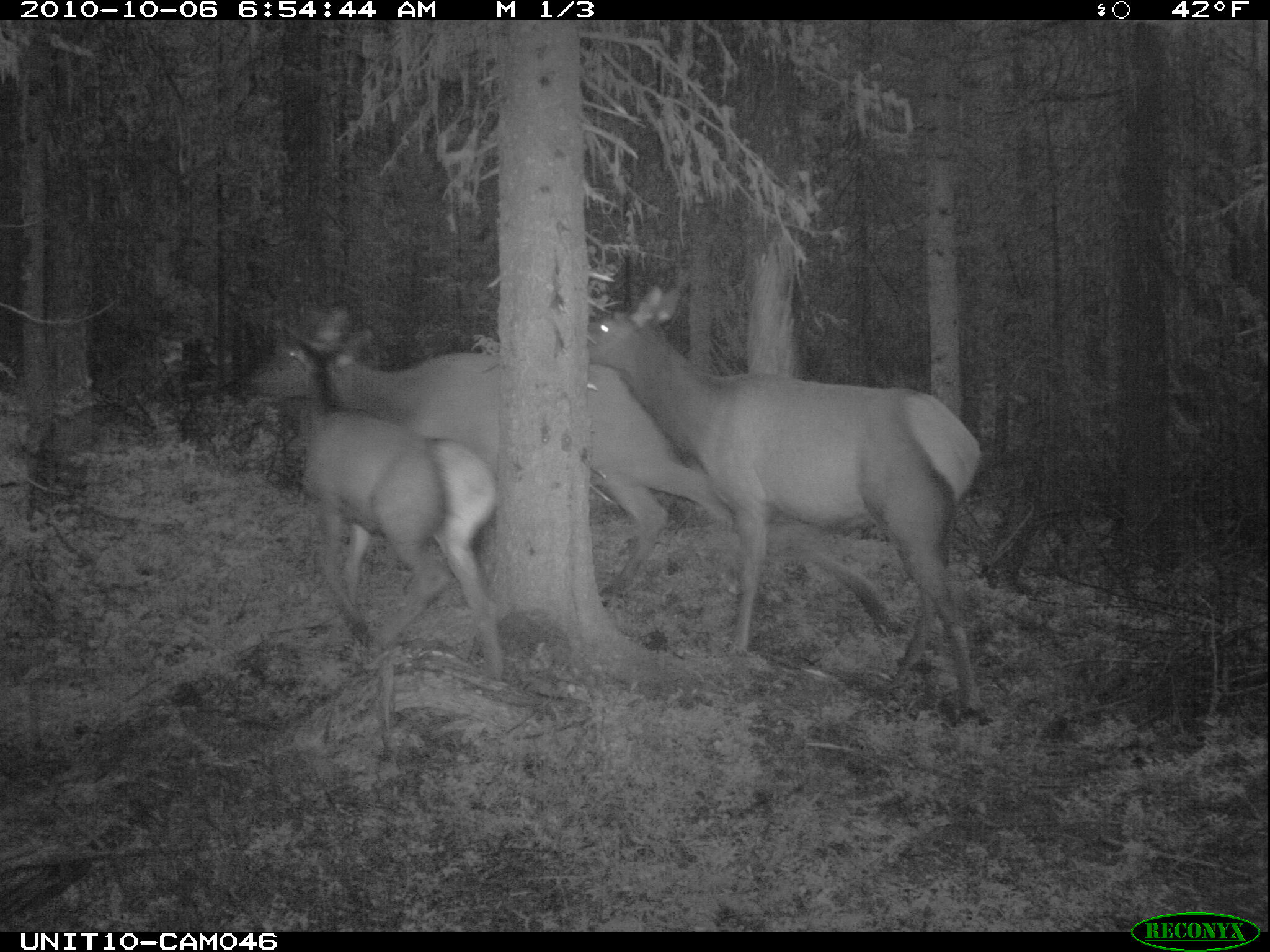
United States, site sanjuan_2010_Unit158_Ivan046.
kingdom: Animalia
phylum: Chordata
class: Mammalia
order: Artiodactyla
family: Cervidae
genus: Cervus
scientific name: Cervus elaphus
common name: red deer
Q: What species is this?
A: Cervus elaphus (red deer).